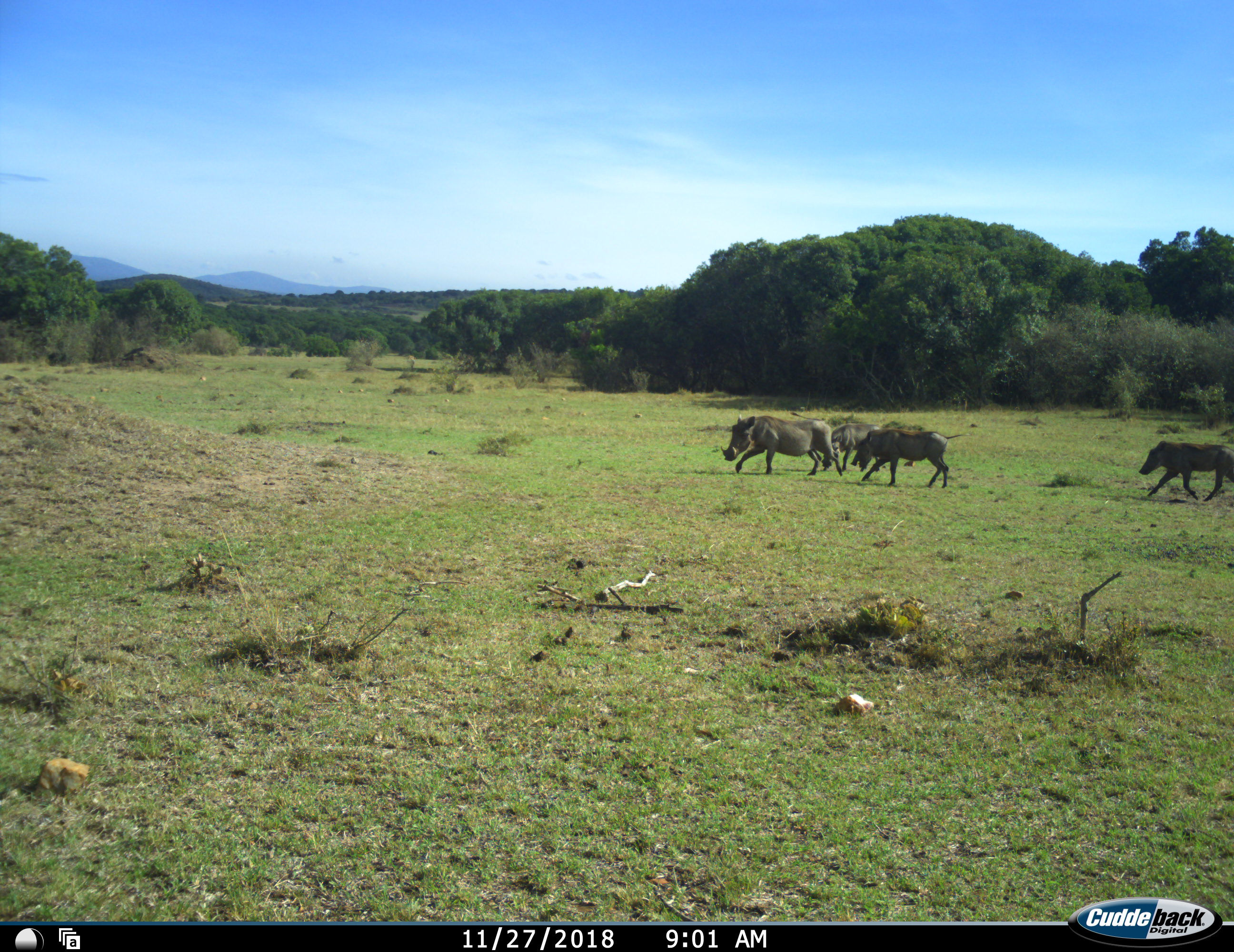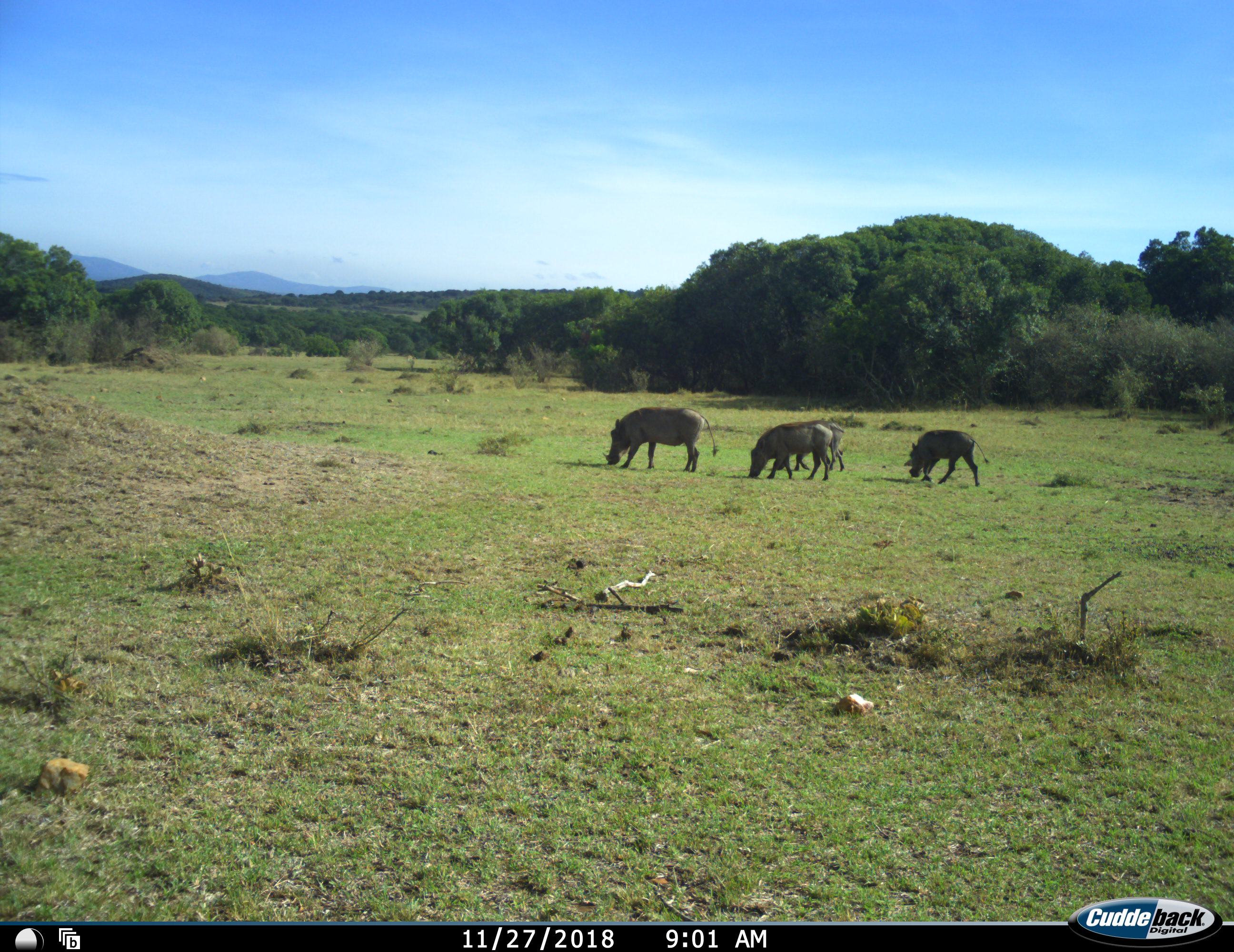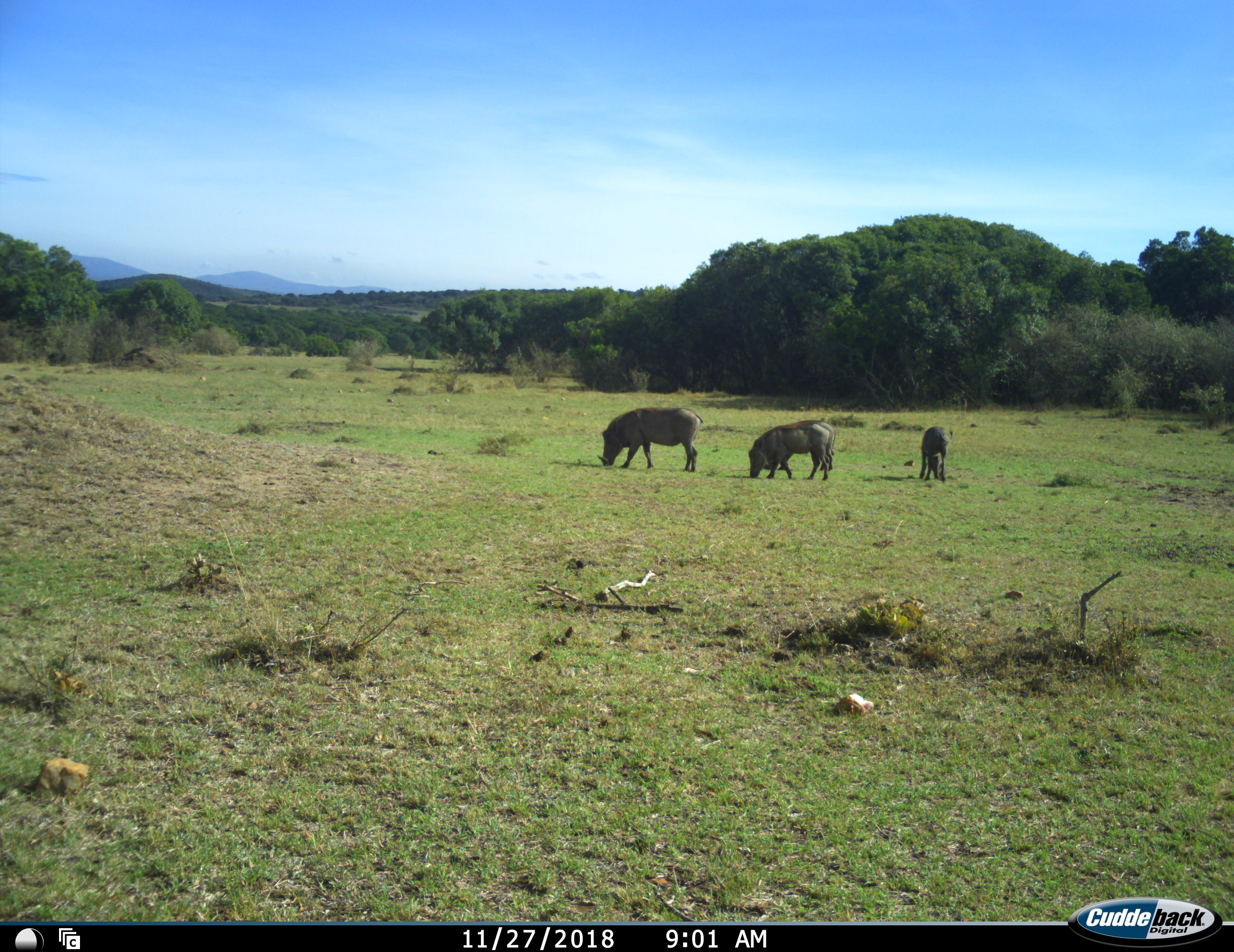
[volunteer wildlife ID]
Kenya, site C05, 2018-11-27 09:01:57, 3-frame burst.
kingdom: Animalia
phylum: Chordata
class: Mammalia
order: Artiodactyla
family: Suidae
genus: Phacochoerus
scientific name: Phacochoerus africanus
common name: warthog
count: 4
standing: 10%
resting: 0%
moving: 100%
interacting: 0%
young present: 10%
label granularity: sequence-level